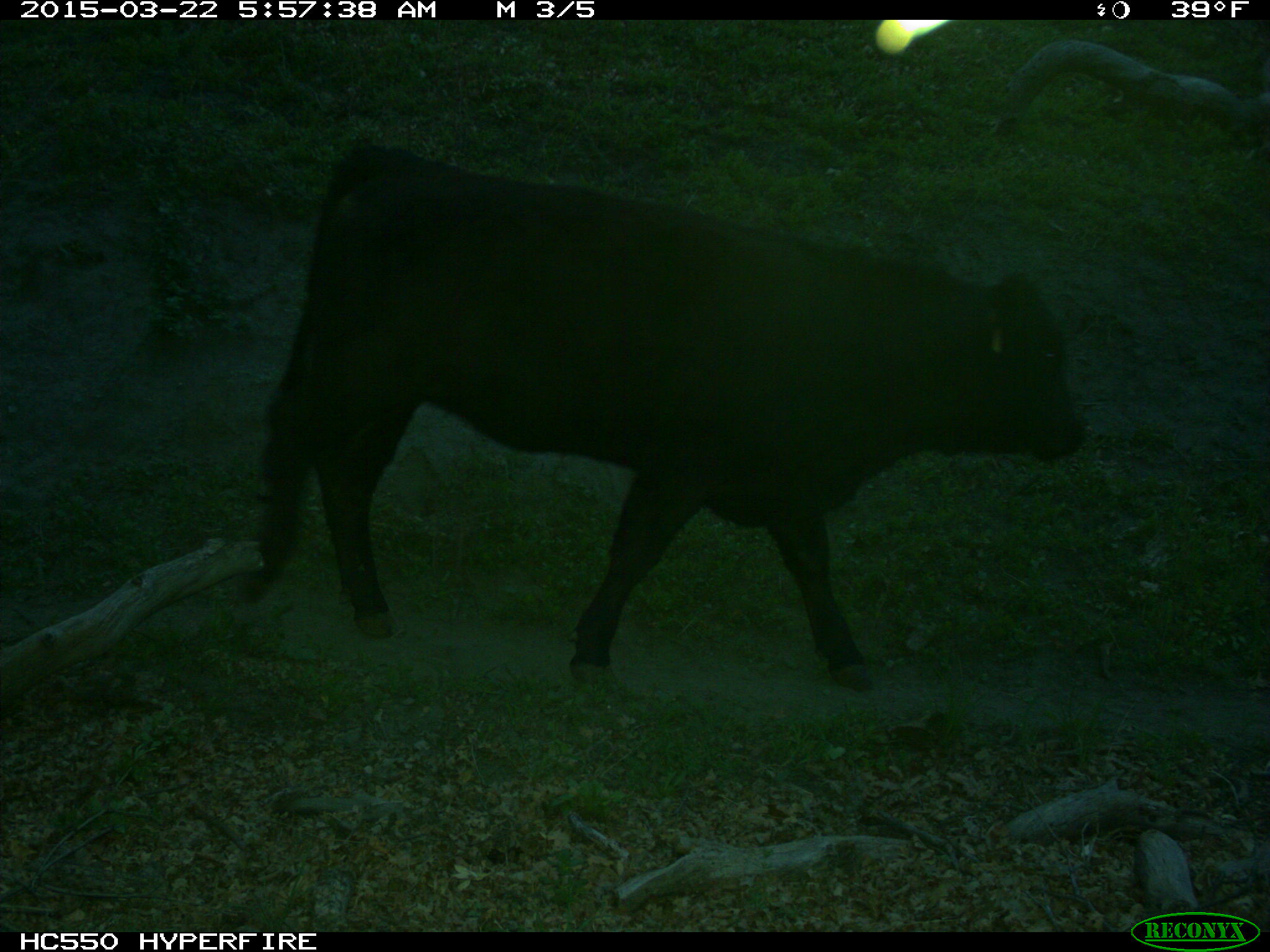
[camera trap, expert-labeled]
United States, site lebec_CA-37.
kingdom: Animalia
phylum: Chordata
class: Mammalia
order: Artiodactyla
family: Bovidae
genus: Bos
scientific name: Bos taurus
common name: domestic cow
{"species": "Bos taurus (domestic cow)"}